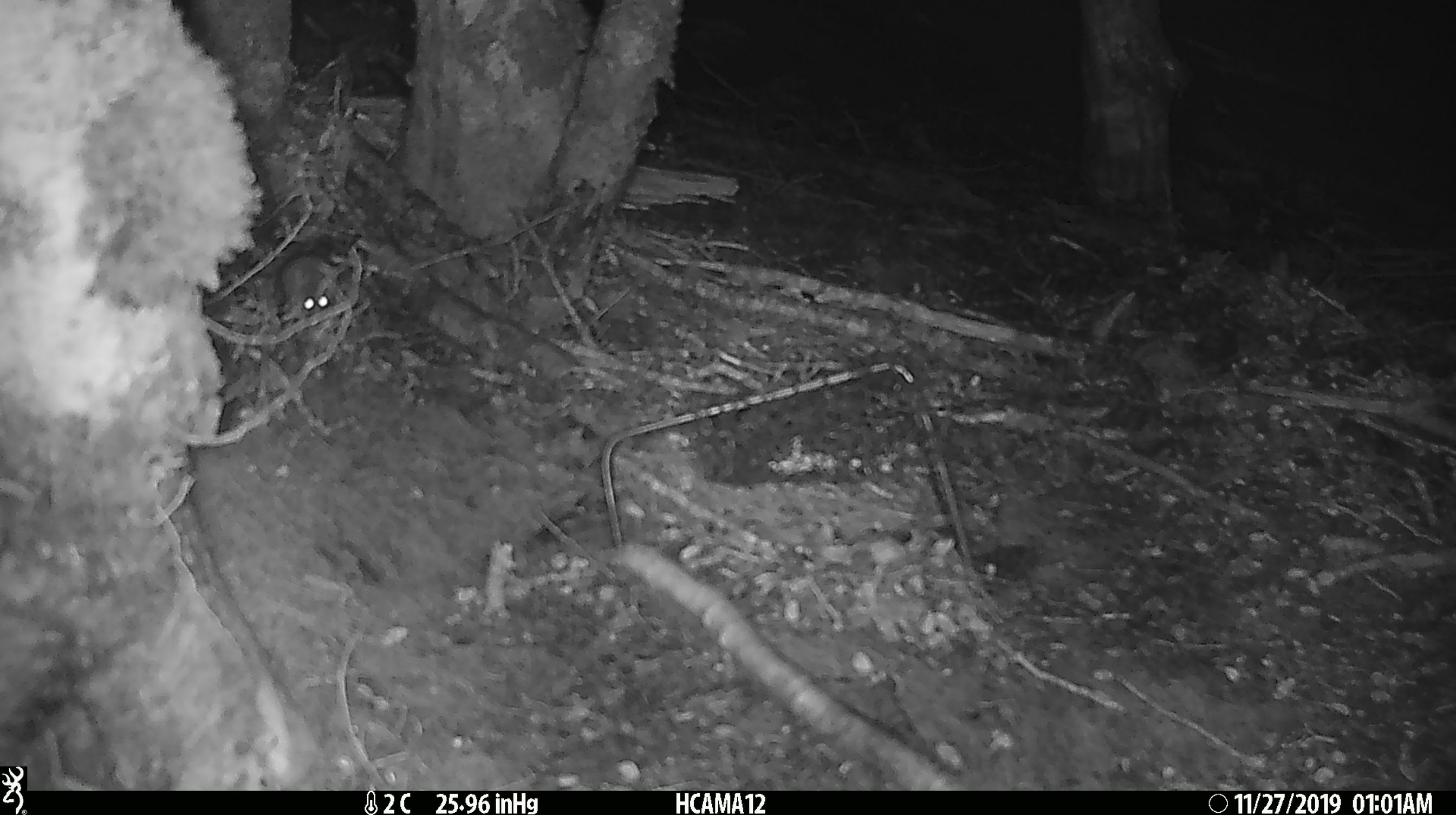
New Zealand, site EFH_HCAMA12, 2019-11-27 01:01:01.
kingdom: Animalia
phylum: Chordata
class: Mammalia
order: Rodentia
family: Muridae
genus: Mus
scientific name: Mus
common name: mouse